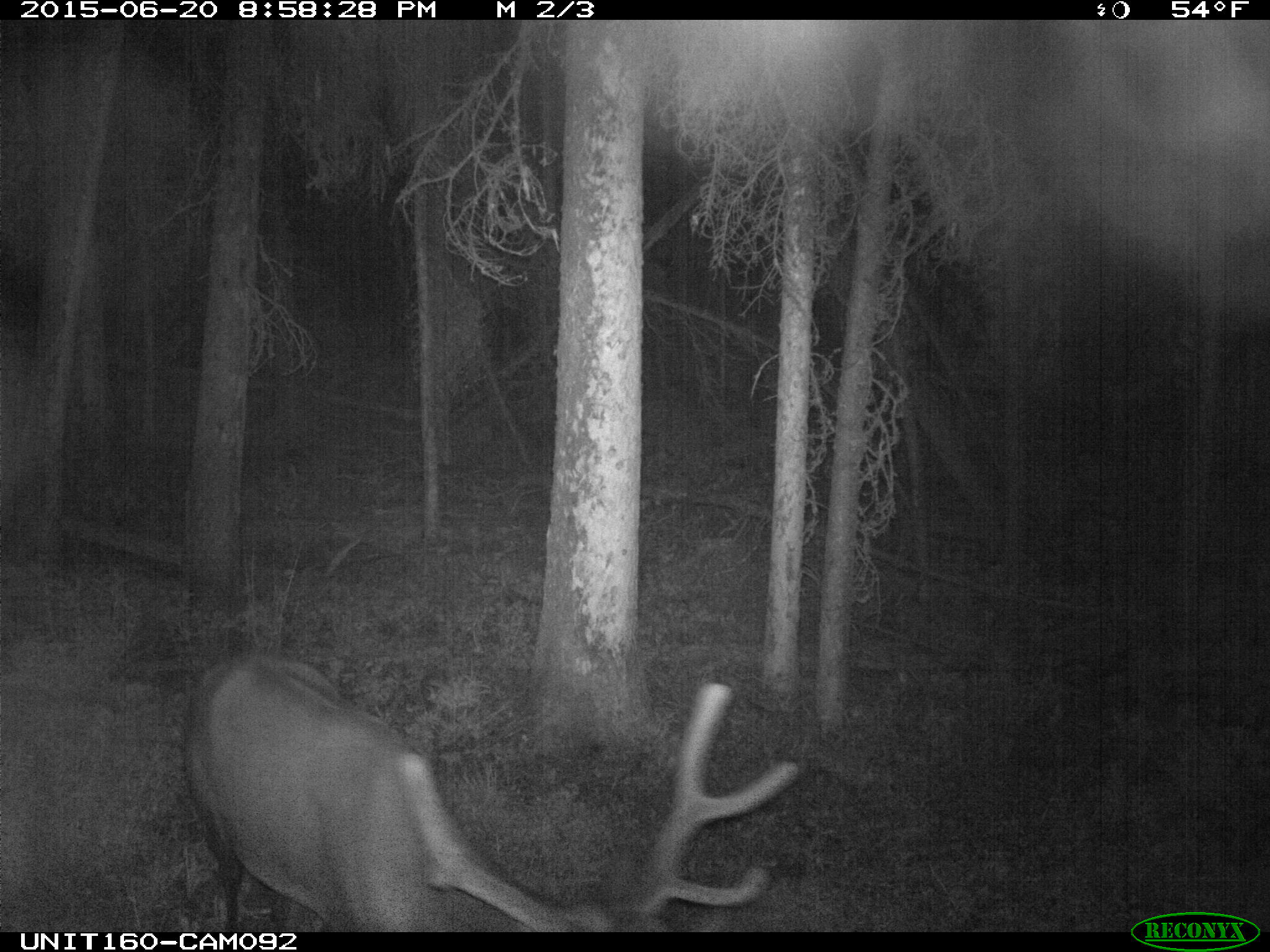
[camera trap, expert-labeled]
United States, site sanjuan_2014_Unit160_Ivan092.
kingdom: Animalia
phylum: Chordata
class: Mammalia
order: Artiodactyla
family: Cervidae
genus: Cervus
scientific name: Cervus elaphus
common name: red deer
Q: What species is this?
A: Cervus elaphus (red deer).